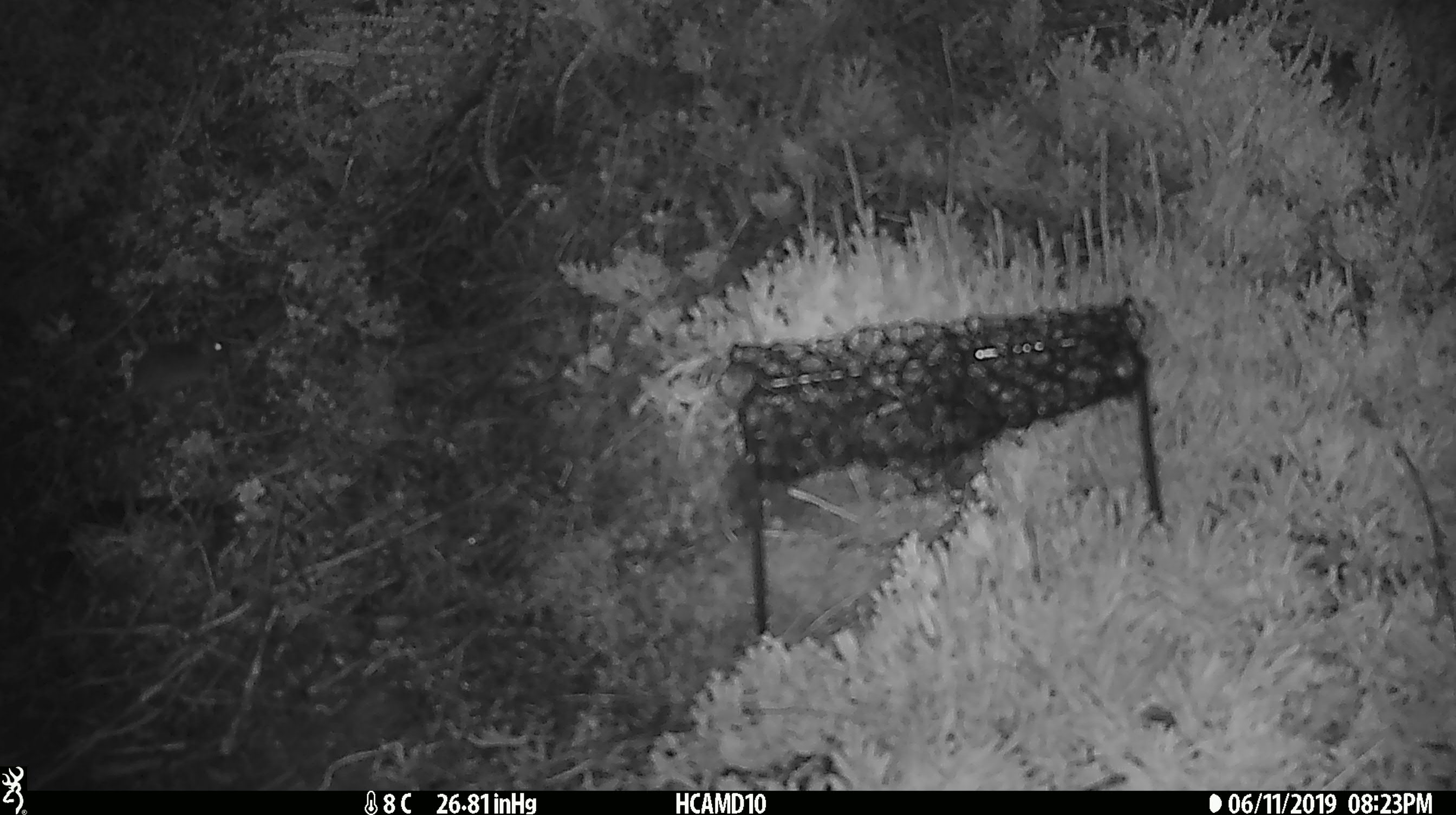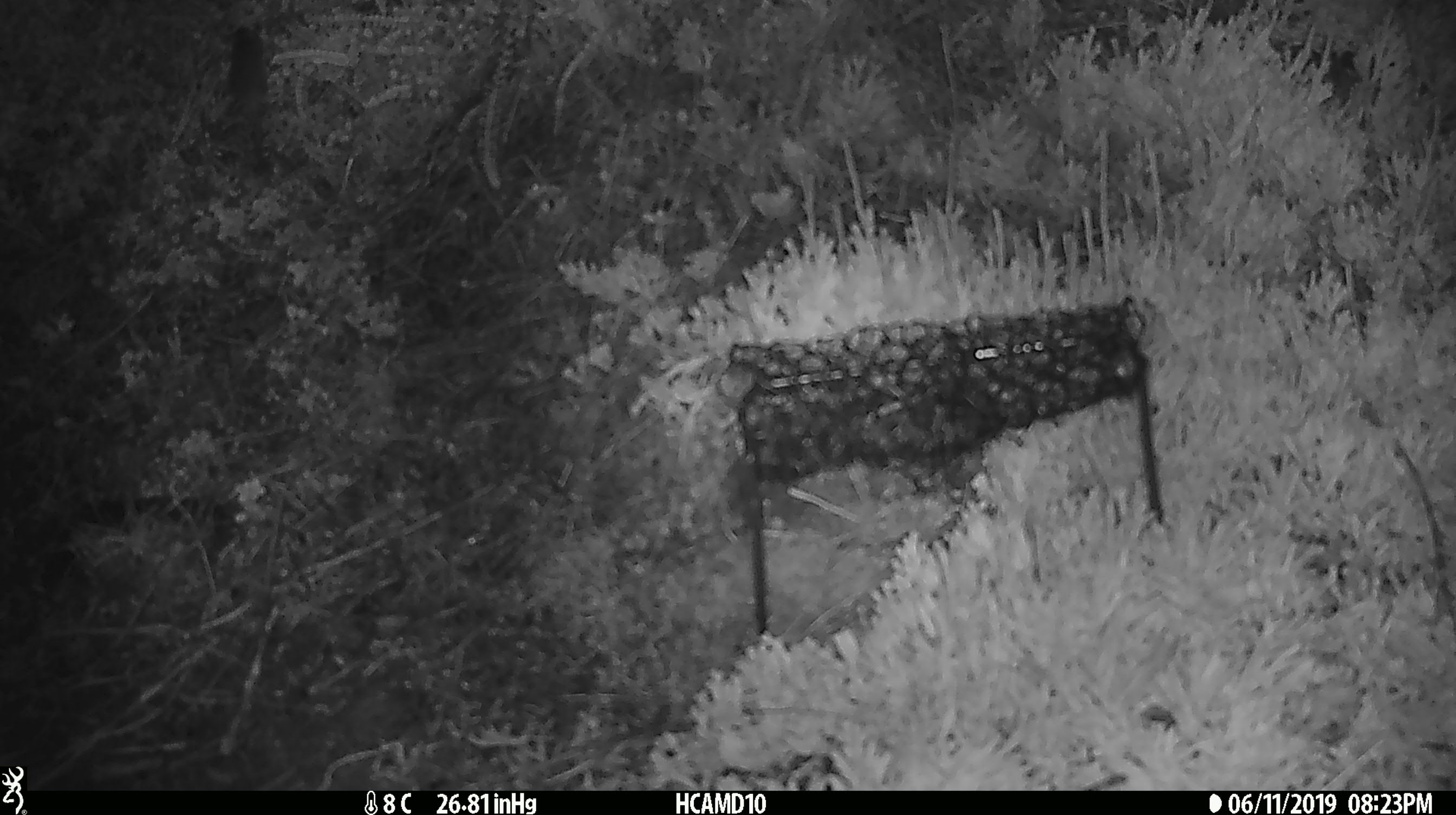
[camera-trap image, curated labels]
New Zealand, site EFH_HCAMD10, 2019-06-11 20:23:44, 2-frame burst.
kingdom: Animalia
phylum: Chordata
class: Mammalia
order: Rodentia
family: Muridae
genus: Mus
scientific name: Mus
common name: mouse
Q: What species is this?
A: Mouse (Mus).